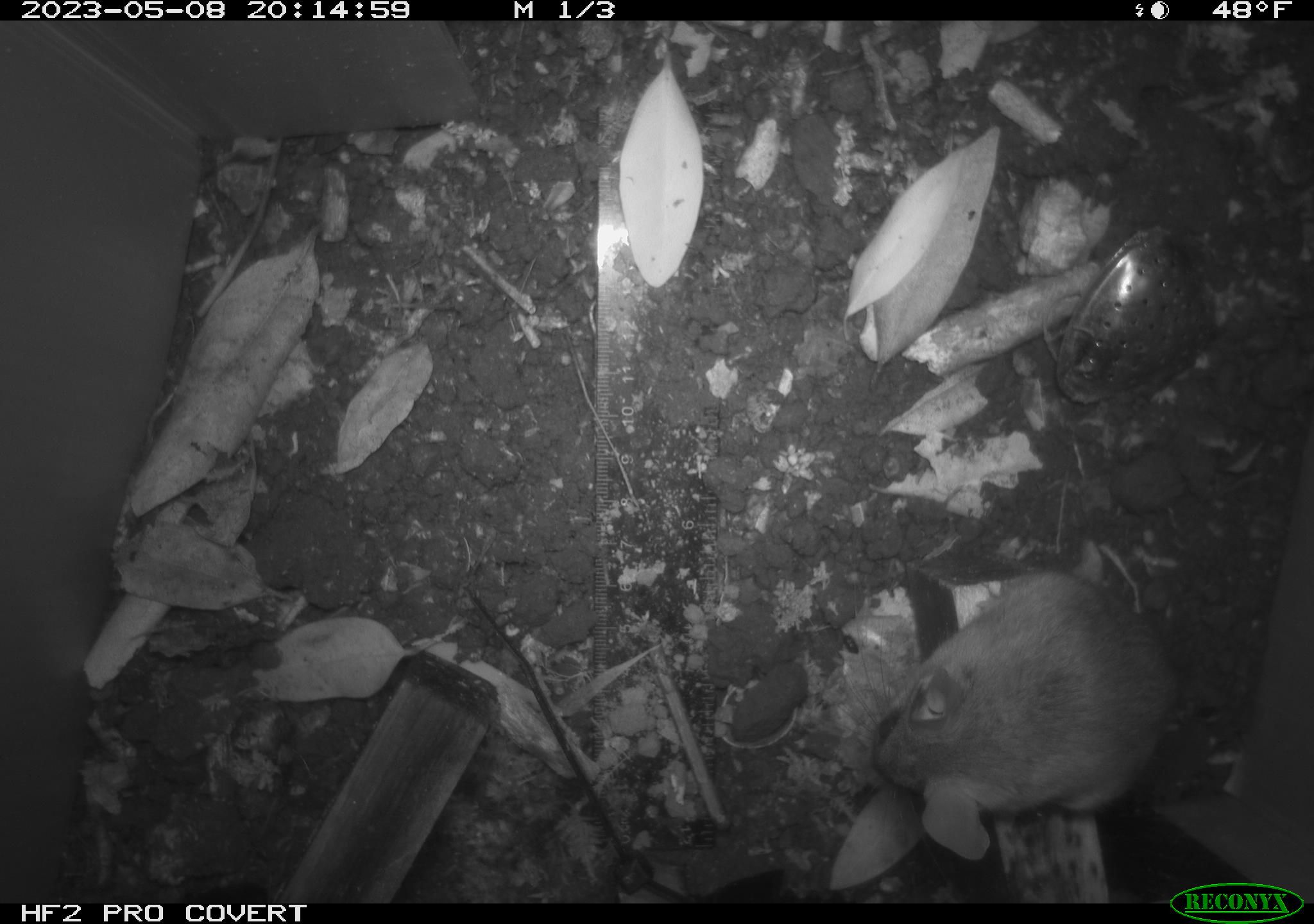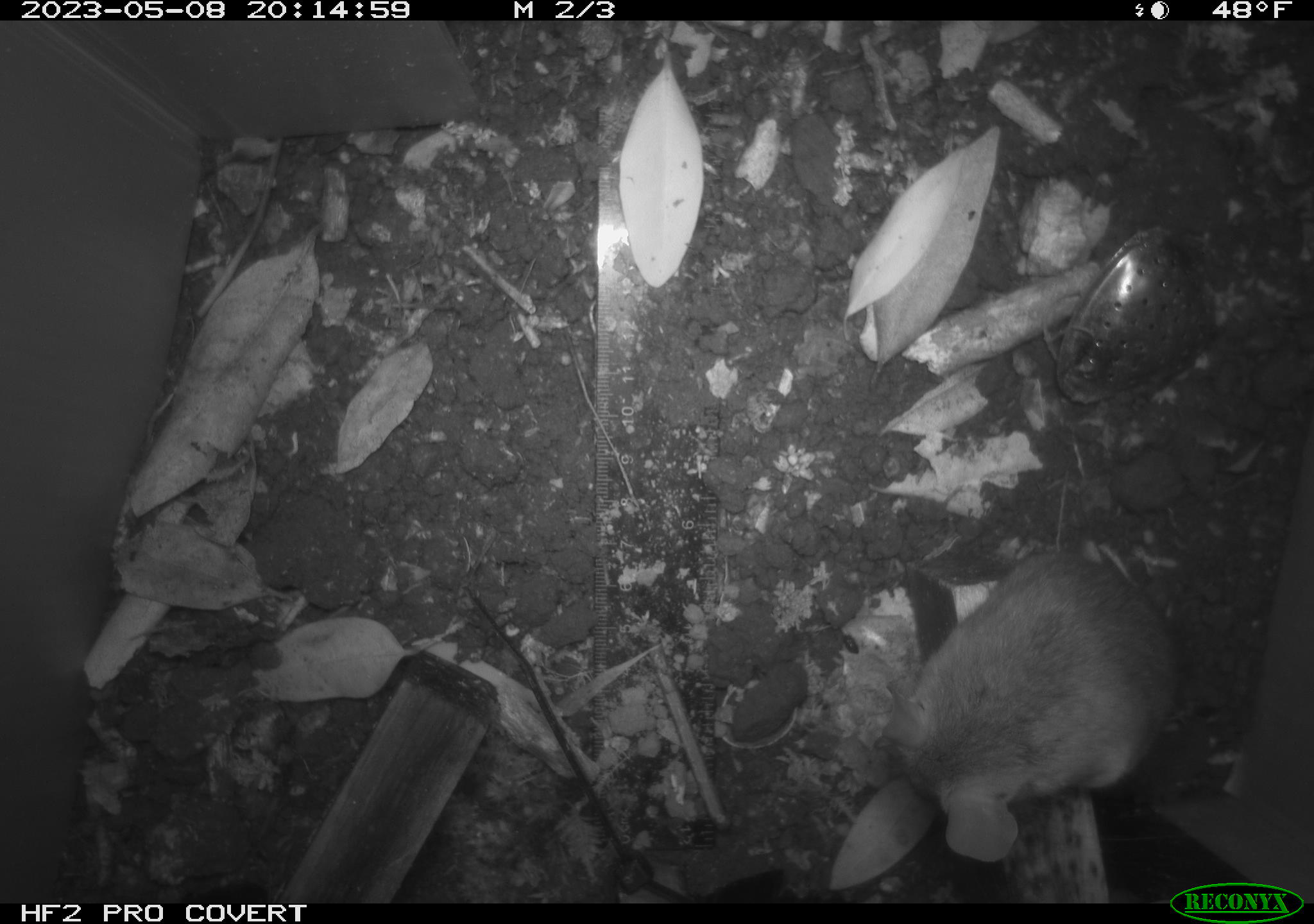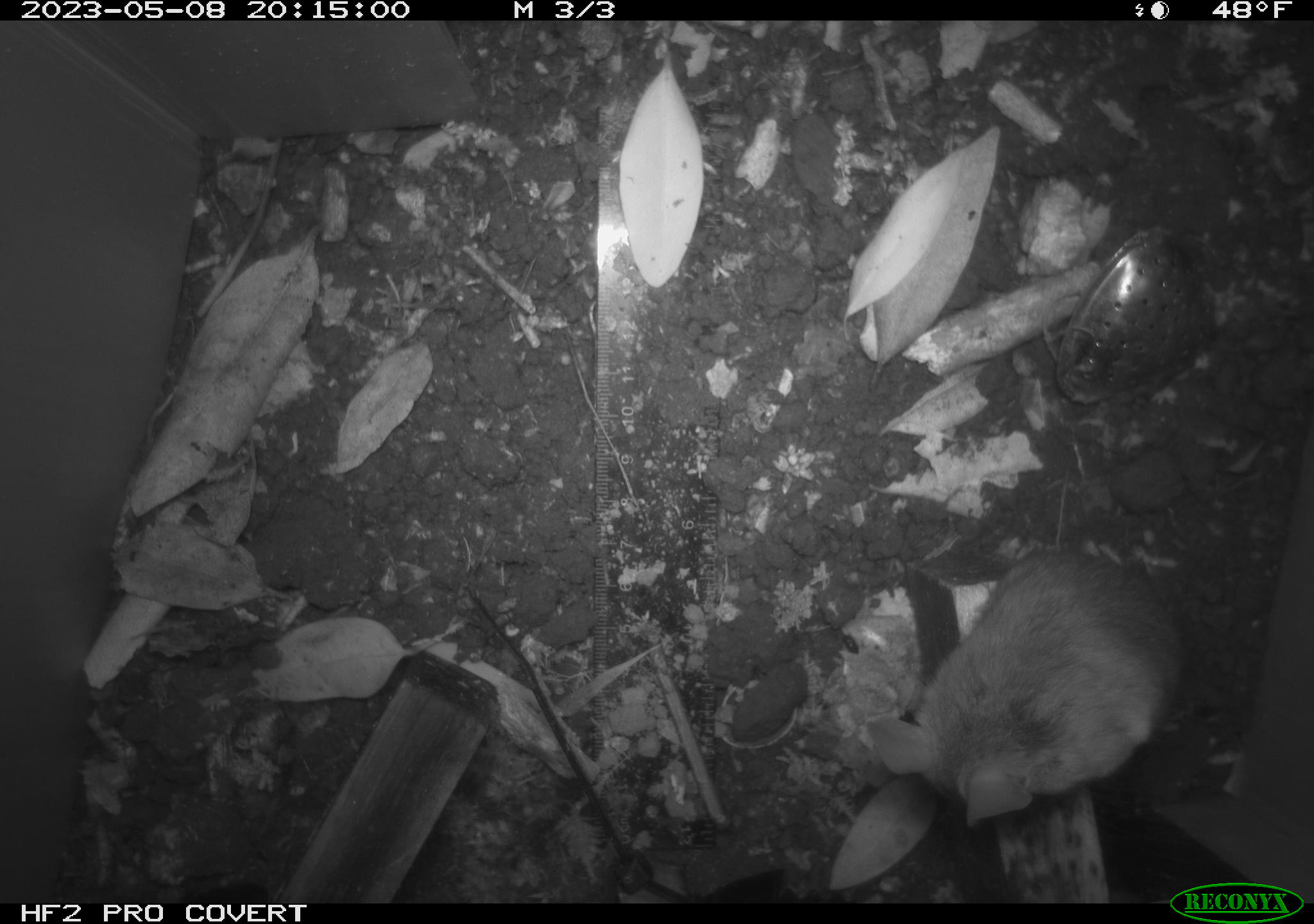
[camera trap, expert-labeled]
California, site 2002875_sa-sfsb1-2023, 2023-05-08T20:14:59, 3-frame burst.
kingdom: Animalia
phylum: Chordata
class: Mammalia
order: Rodentia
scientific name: Rodentia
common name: mouse species